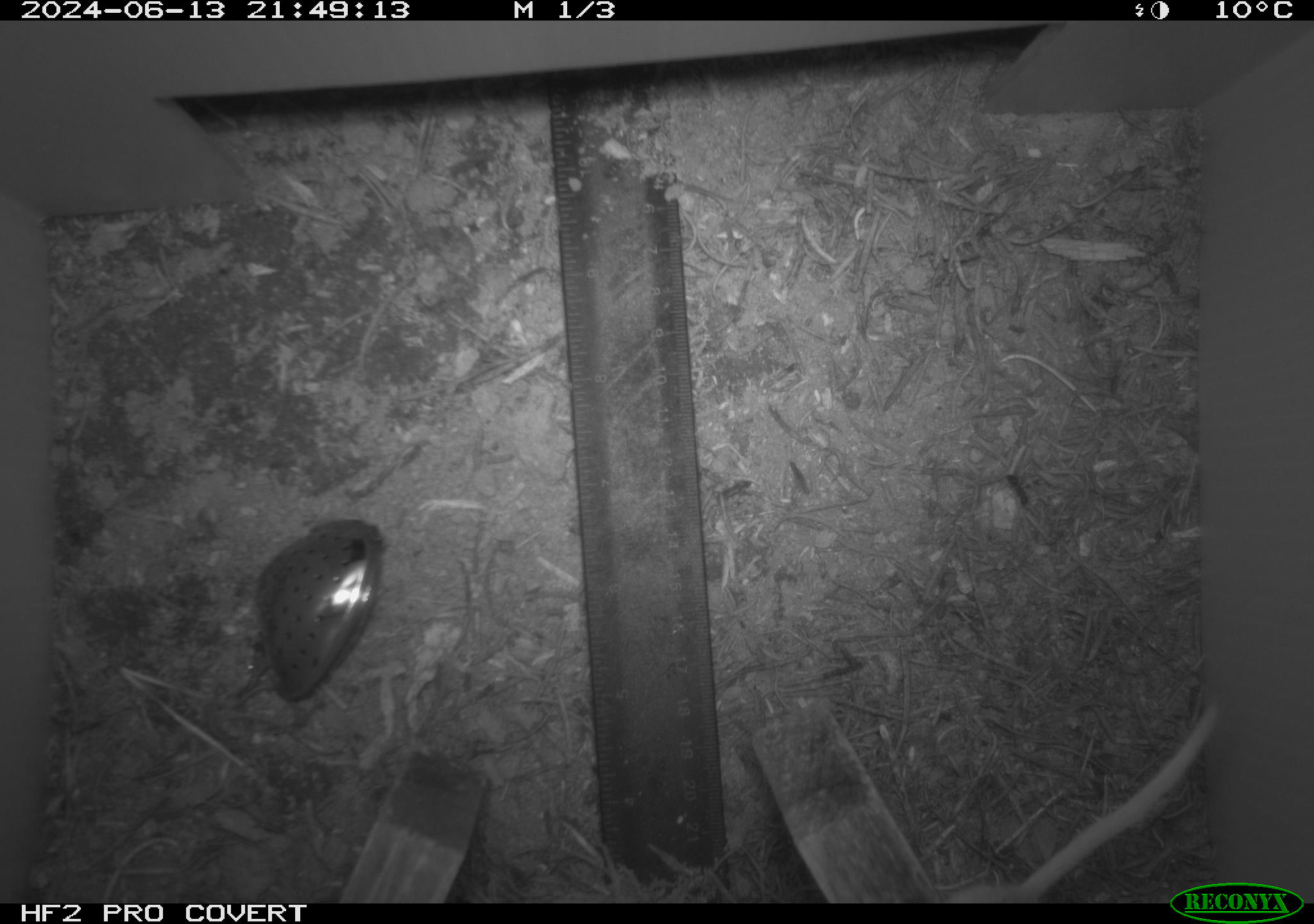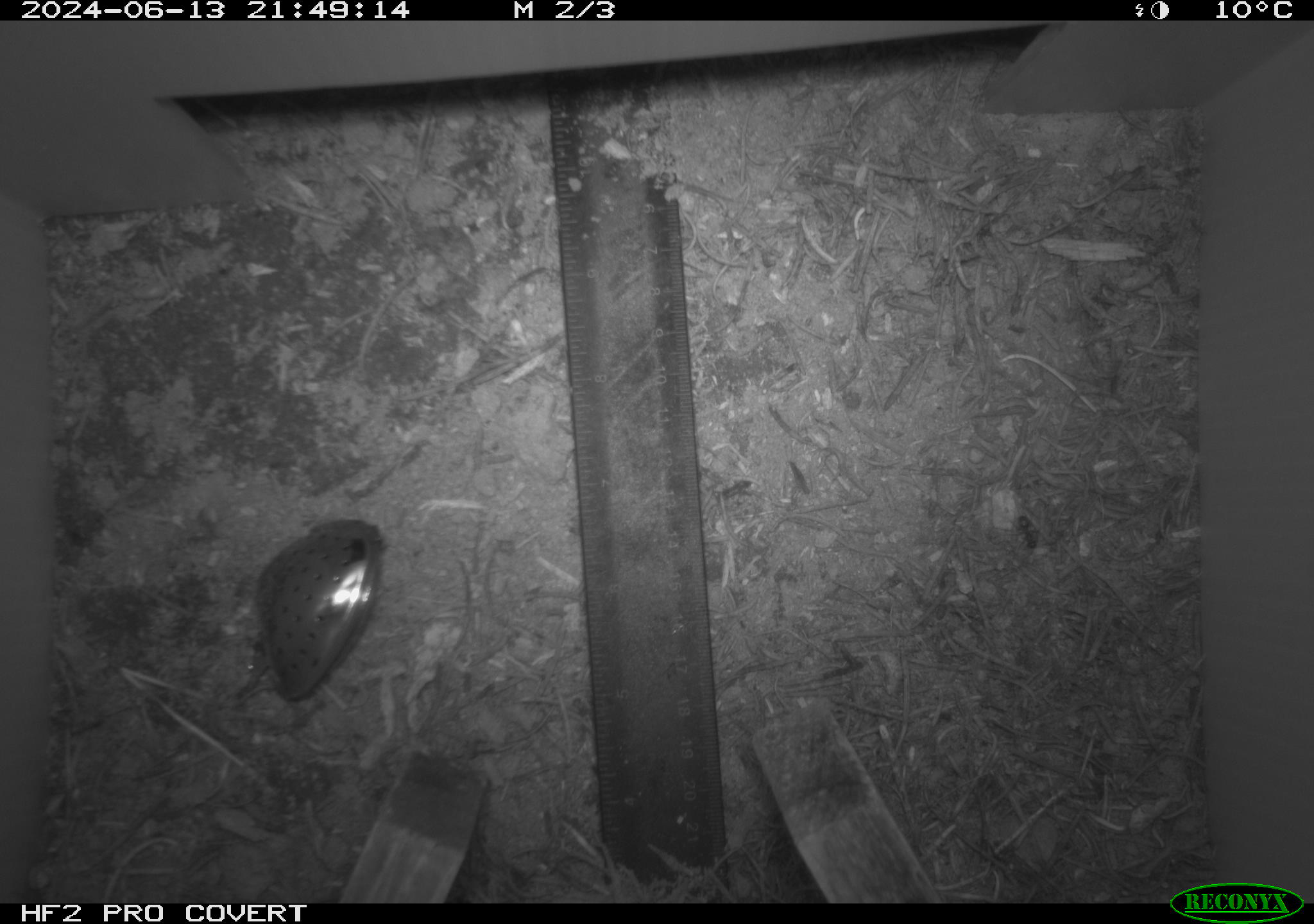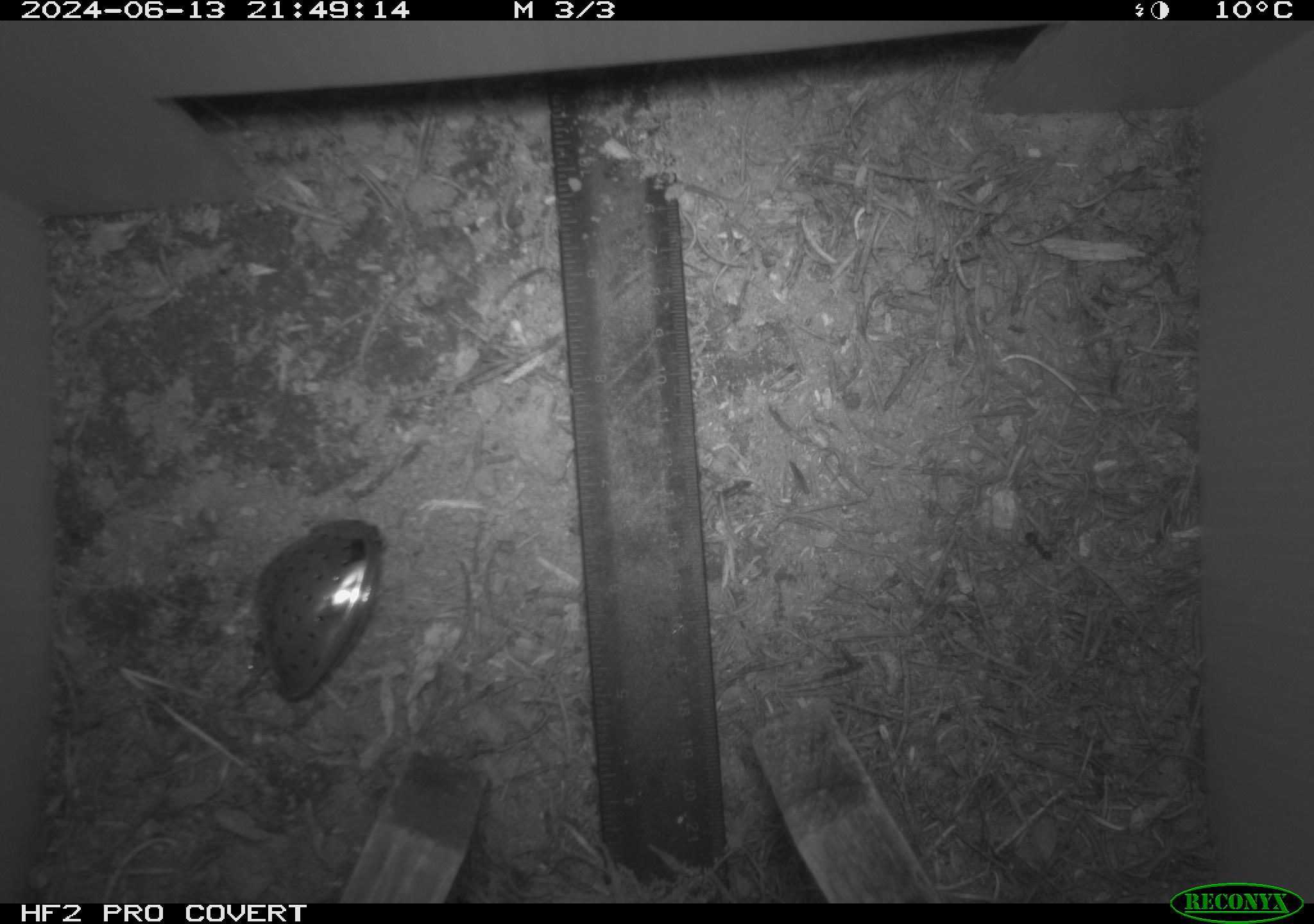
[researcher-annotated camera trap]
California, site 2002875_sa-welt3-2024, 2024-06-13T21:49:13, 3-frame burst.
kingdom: Animalia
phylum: Chordata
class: Mammalia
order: Rodentia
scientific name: Rodentia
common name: mouse species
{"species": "mouse species (Rodentia)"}